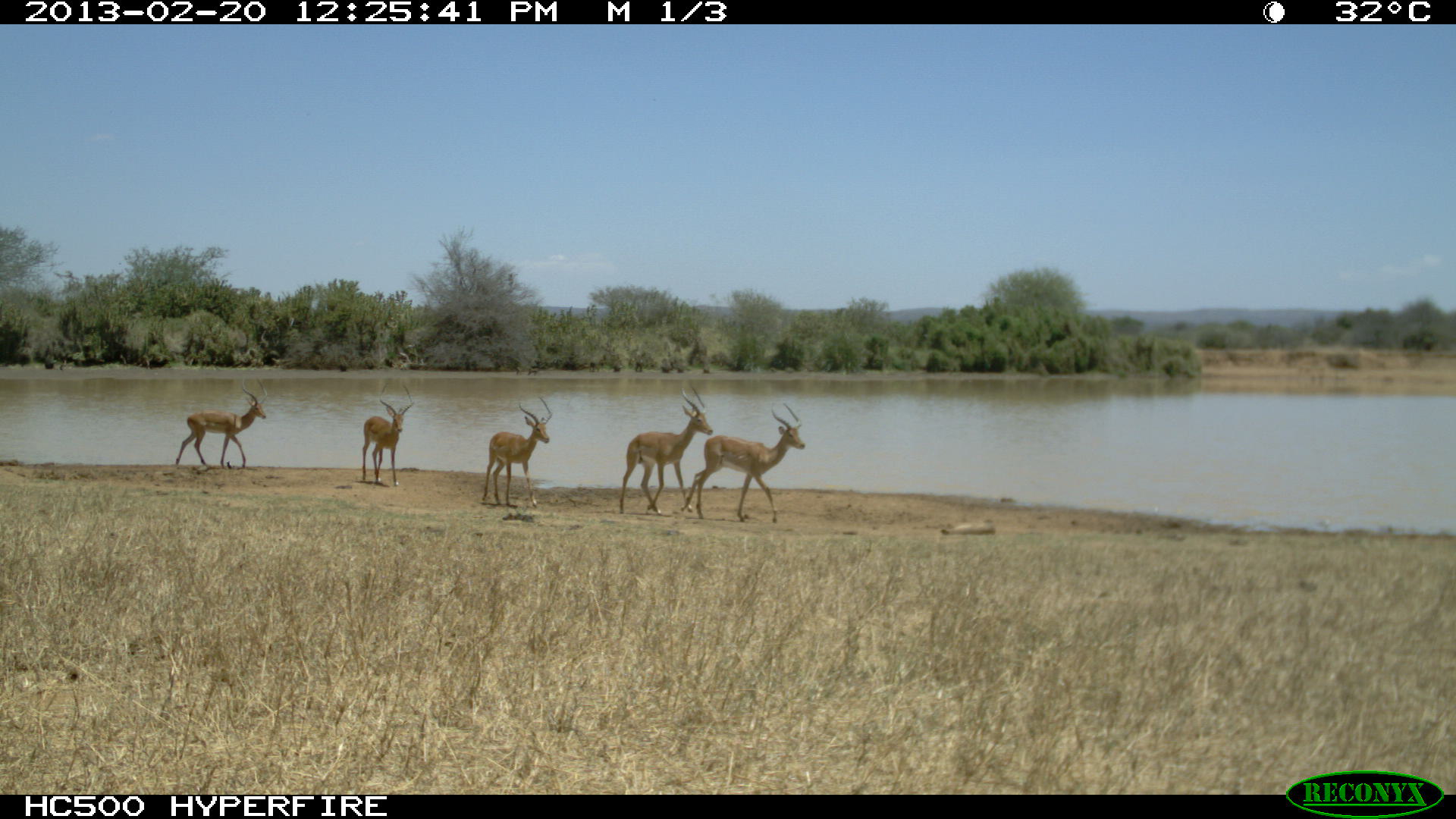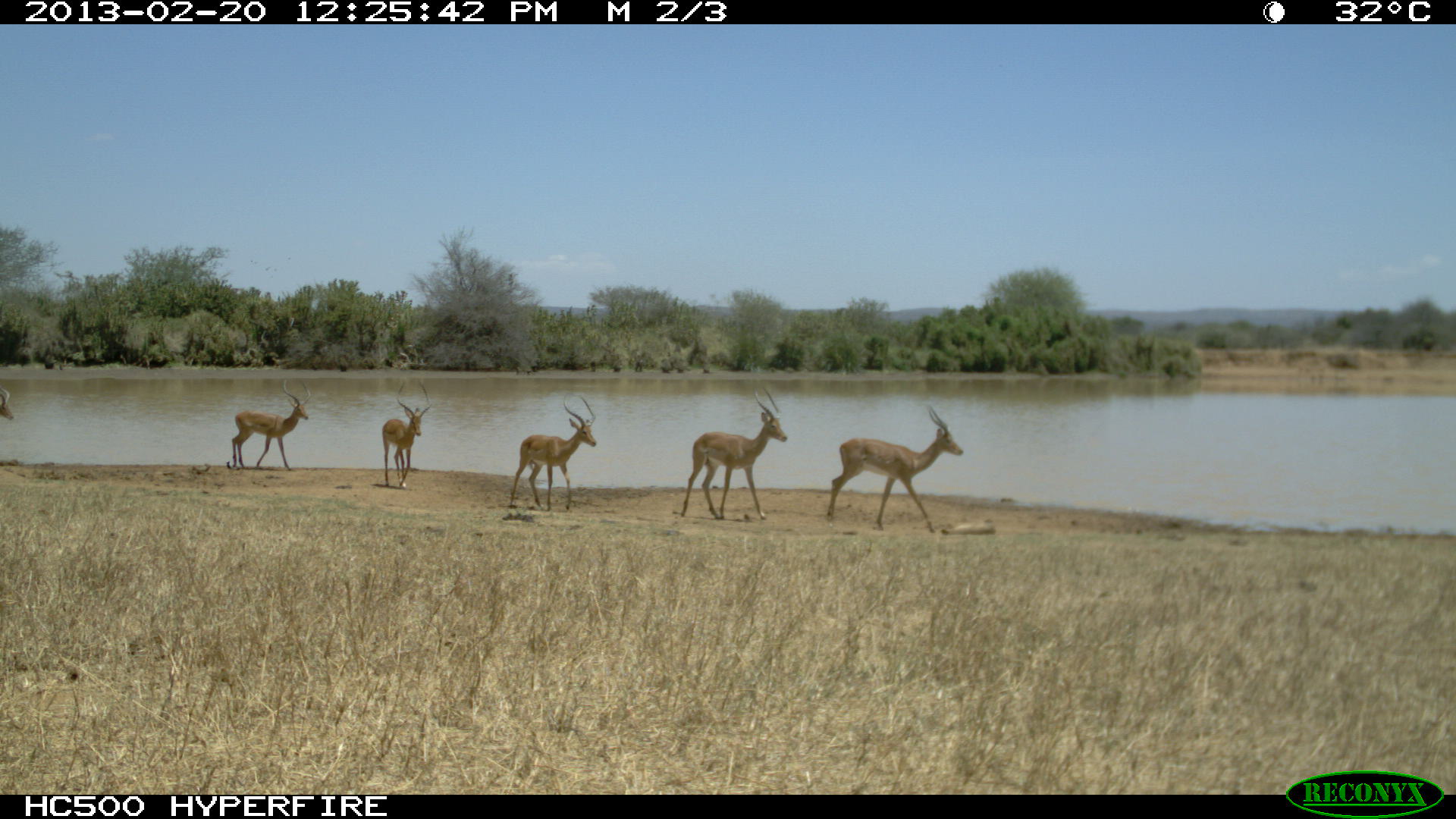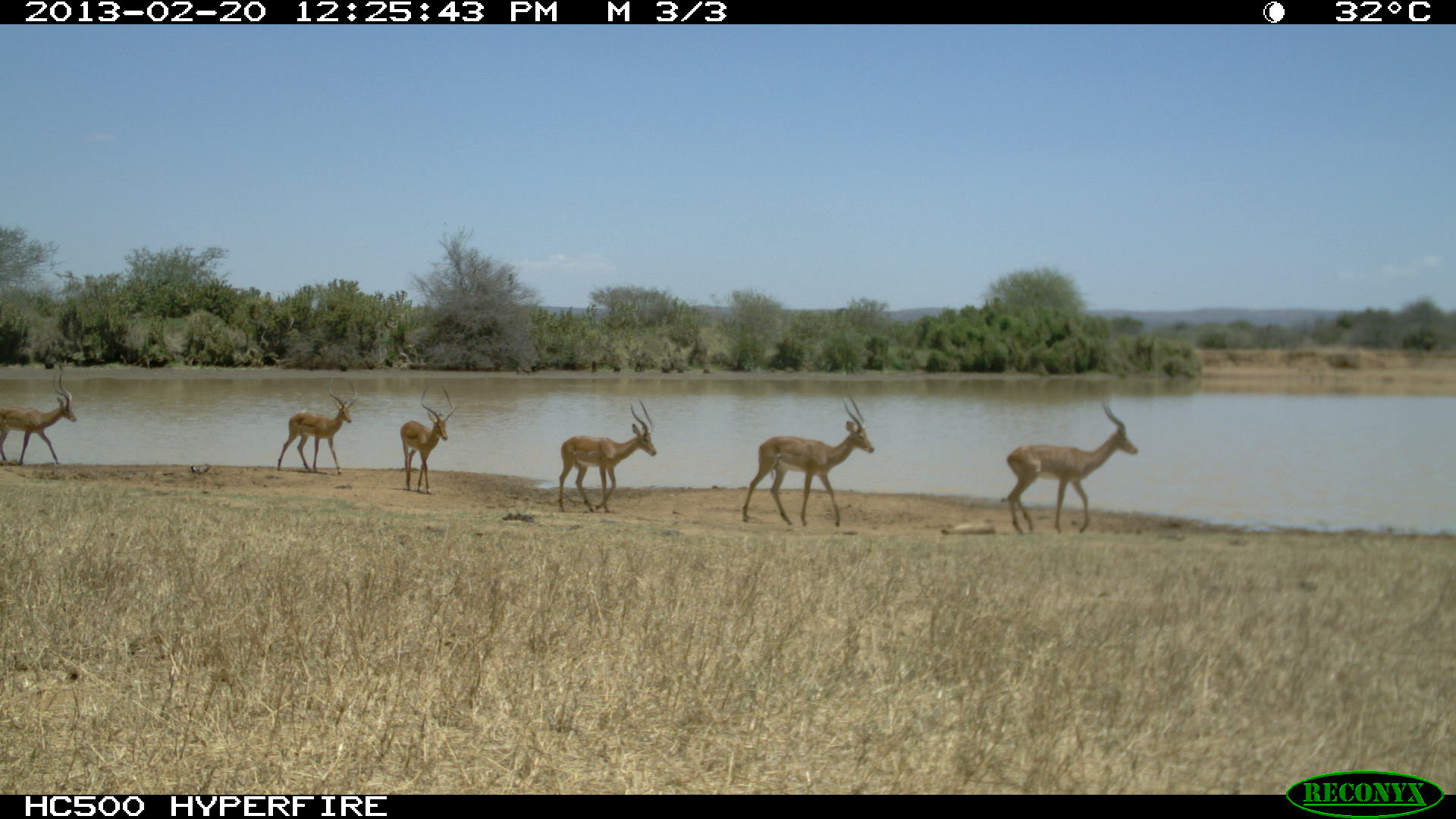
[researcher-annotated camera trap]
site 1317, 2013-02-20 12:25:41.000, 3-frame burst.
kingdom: Animalia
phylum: Chordata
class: Mammalia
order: Artiodactyla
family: Bovidae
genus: Aepyceros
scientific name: Aepyceros melampus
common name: impala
Aepyceros melampus (impala), count 3.